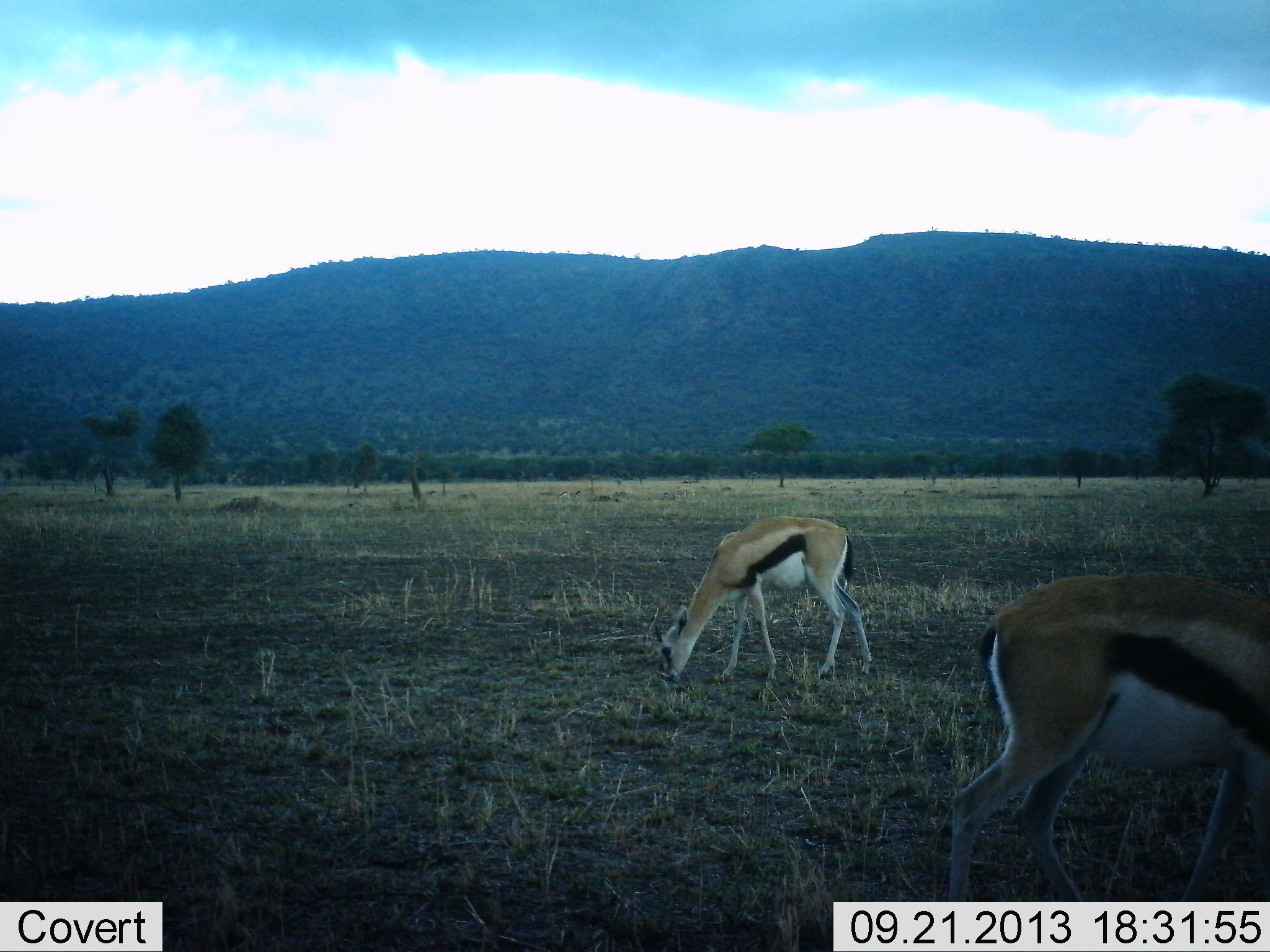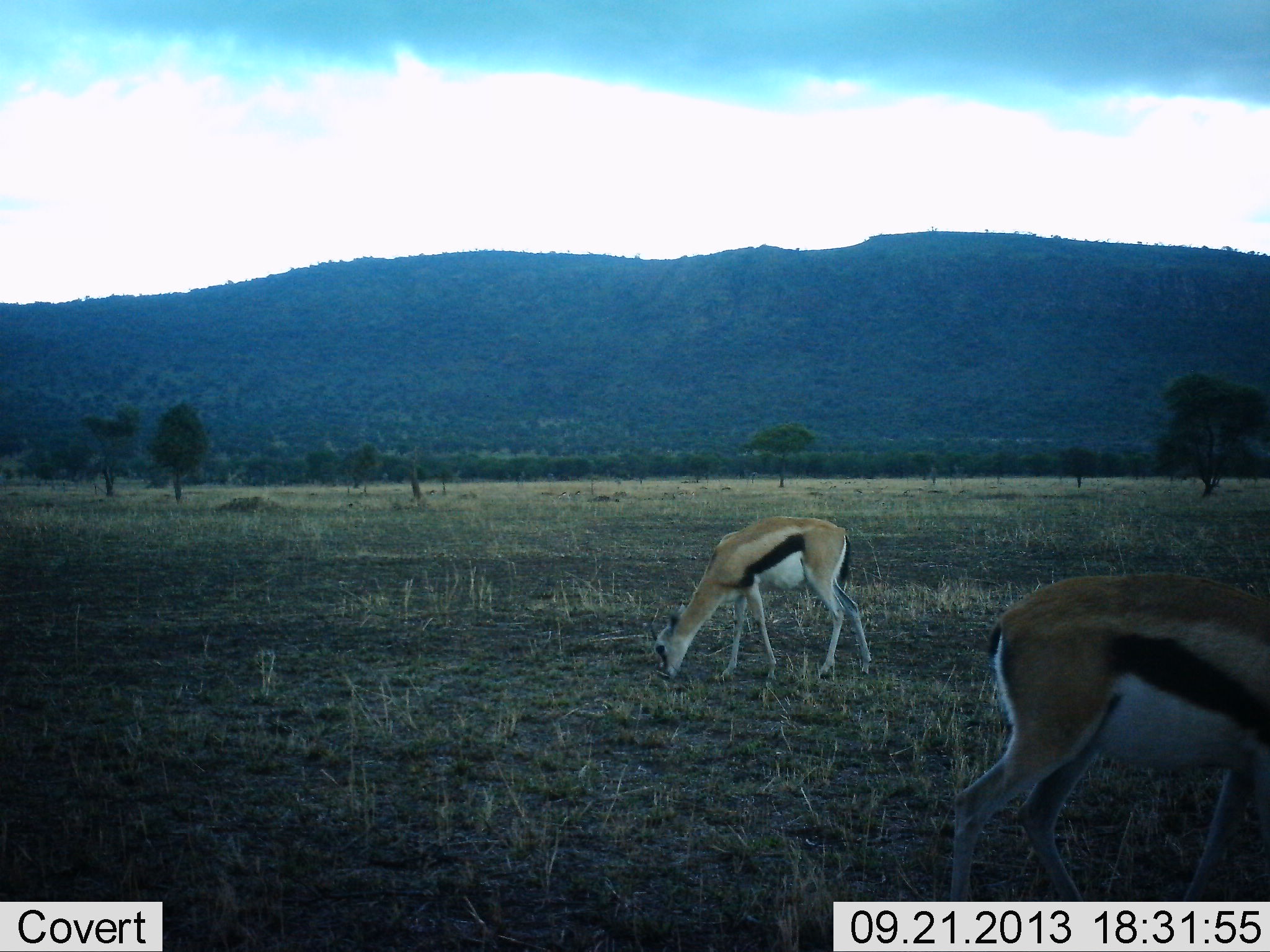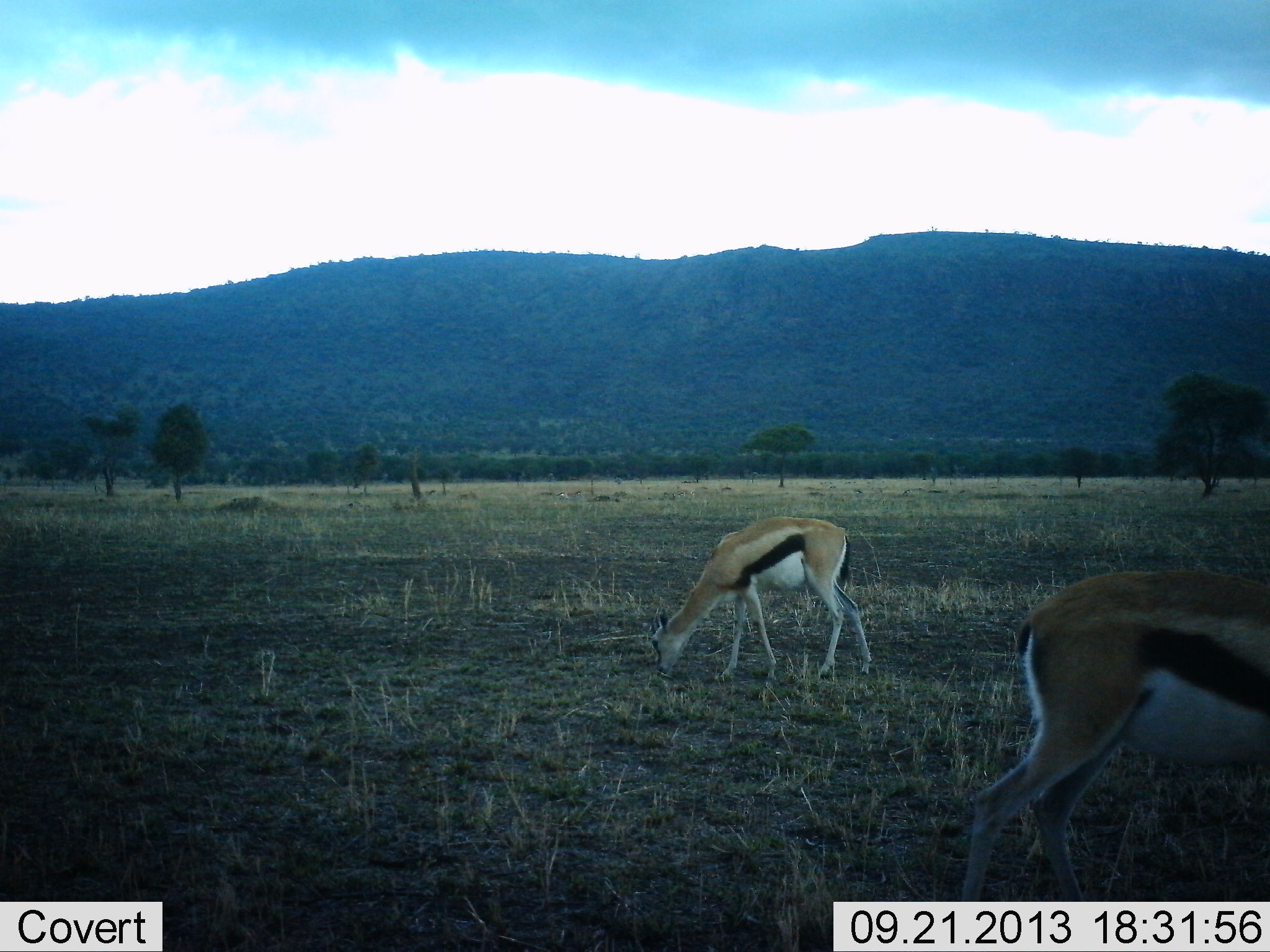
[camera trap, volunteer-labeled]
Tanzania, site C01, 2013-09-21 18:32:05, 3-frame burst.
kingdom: Animalia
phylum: Chordata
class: Mammalia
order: Artiodactyla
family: Bovidae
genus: Eudorcas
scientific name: Eudorcas thomsonii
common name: thomson's gazelle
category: gazellethomsons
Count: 2.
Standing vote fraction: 6%.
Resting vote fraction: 0%.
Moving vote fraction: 0%.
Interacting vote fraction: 0%.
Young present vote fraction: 6%.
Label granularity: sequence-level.